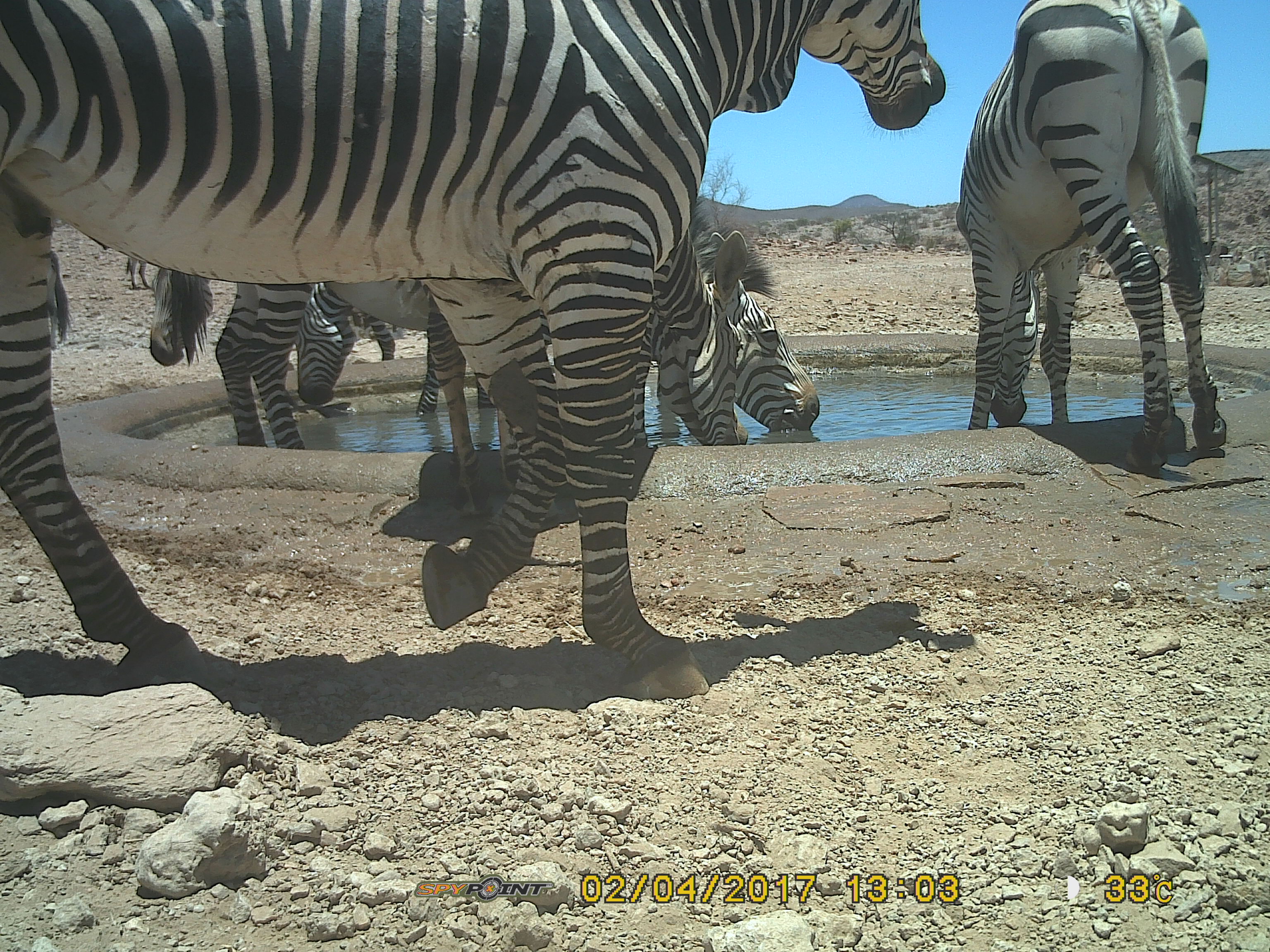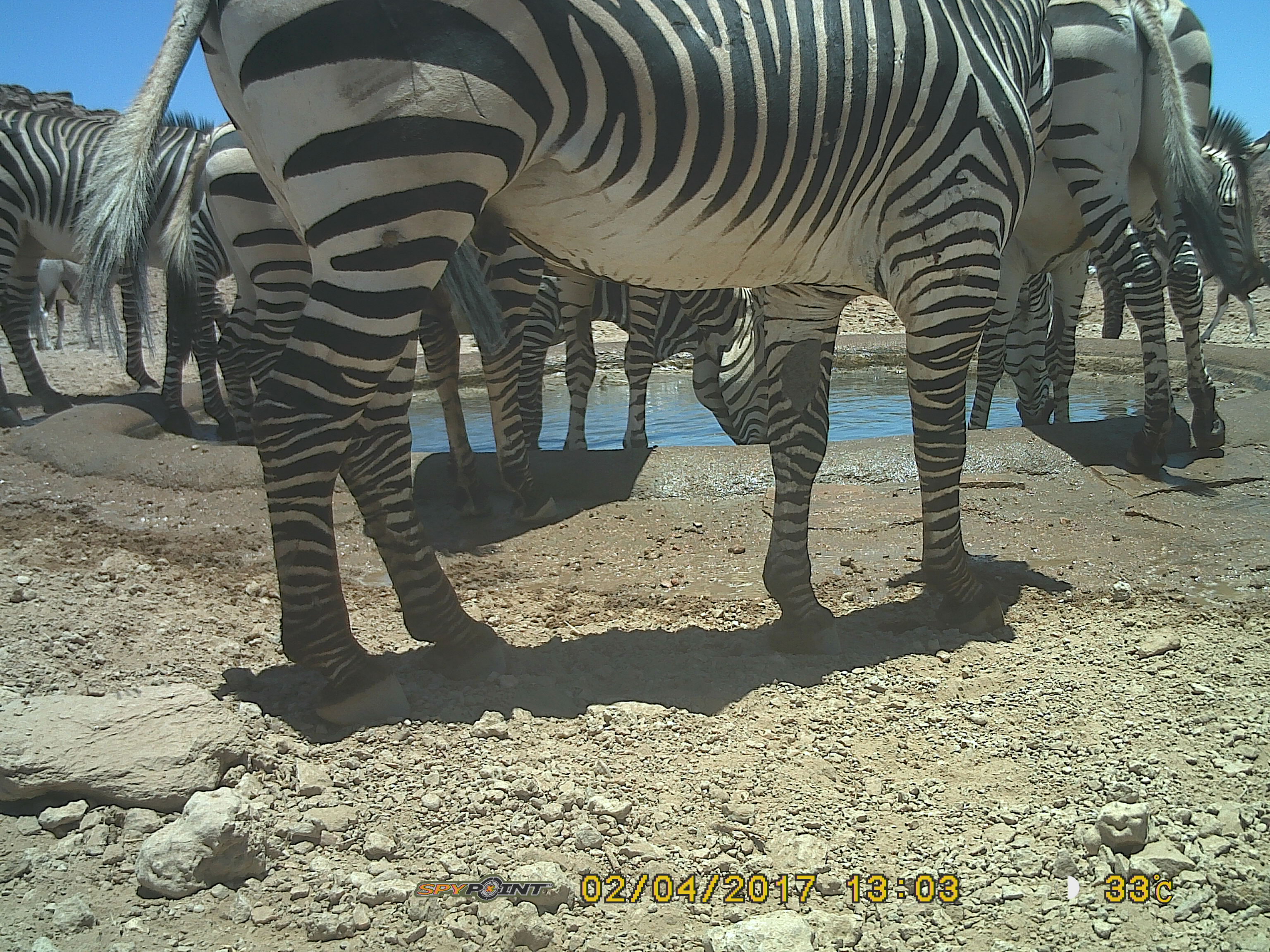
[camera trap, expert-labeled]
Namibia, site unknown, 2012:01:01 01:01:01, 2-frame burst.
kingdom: Animalia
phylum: Chordata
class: Mammalia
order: Perissodactyla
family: Equidae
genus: Equus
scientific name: Equus zebra hartmannae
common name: hartmann's mountain zebra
Equus zebra hartmannae (hartmann's mountain zebra).